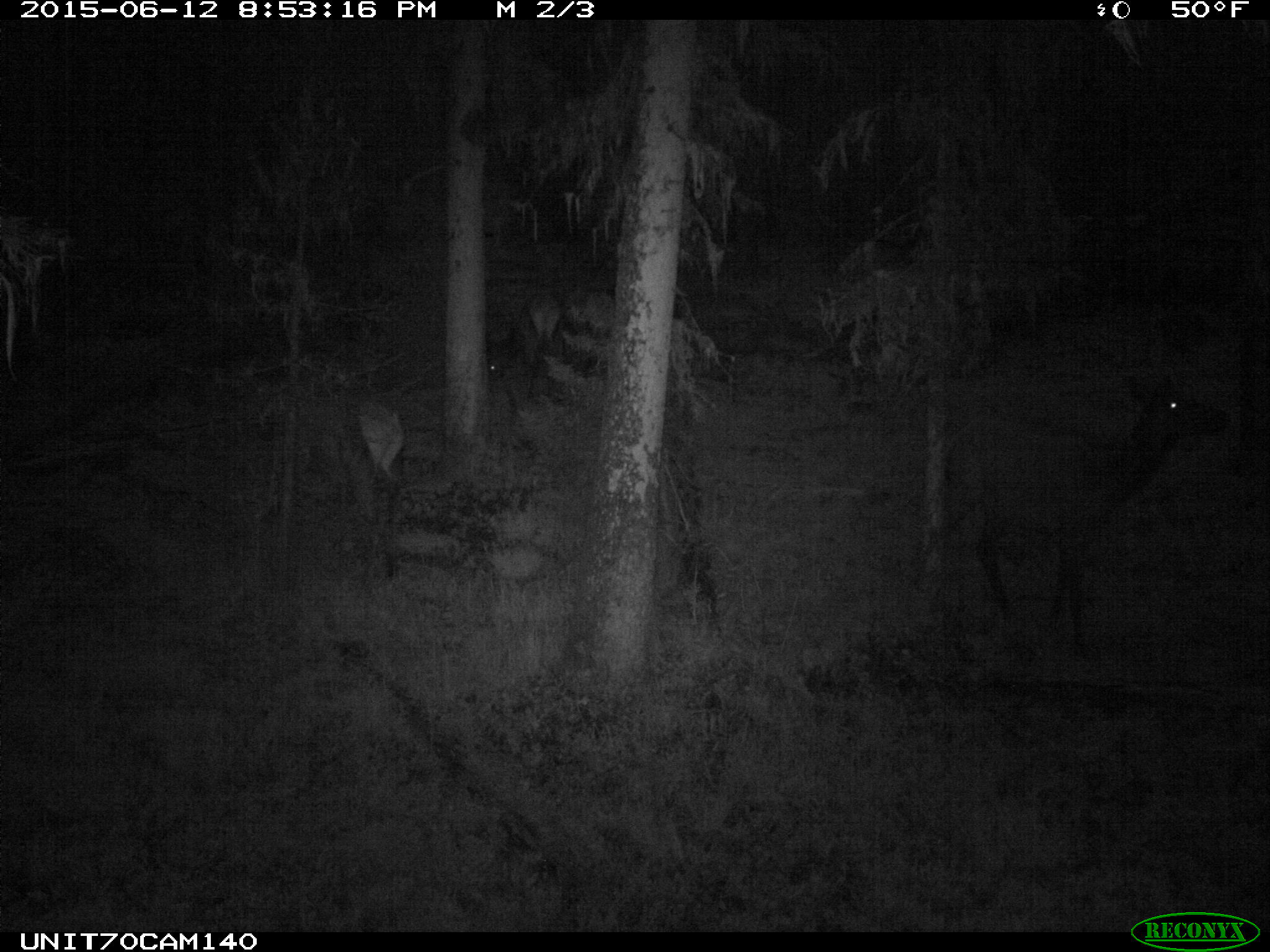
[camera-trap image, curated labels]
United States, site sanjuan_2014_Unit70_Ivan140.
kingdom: Animalia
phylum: Chordata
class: Mammalia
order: Artiodactyla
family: Cervidae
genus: Cervus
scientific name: Cervus elaphus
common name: red deer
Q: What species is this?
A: Cervus elaphus (red deer).